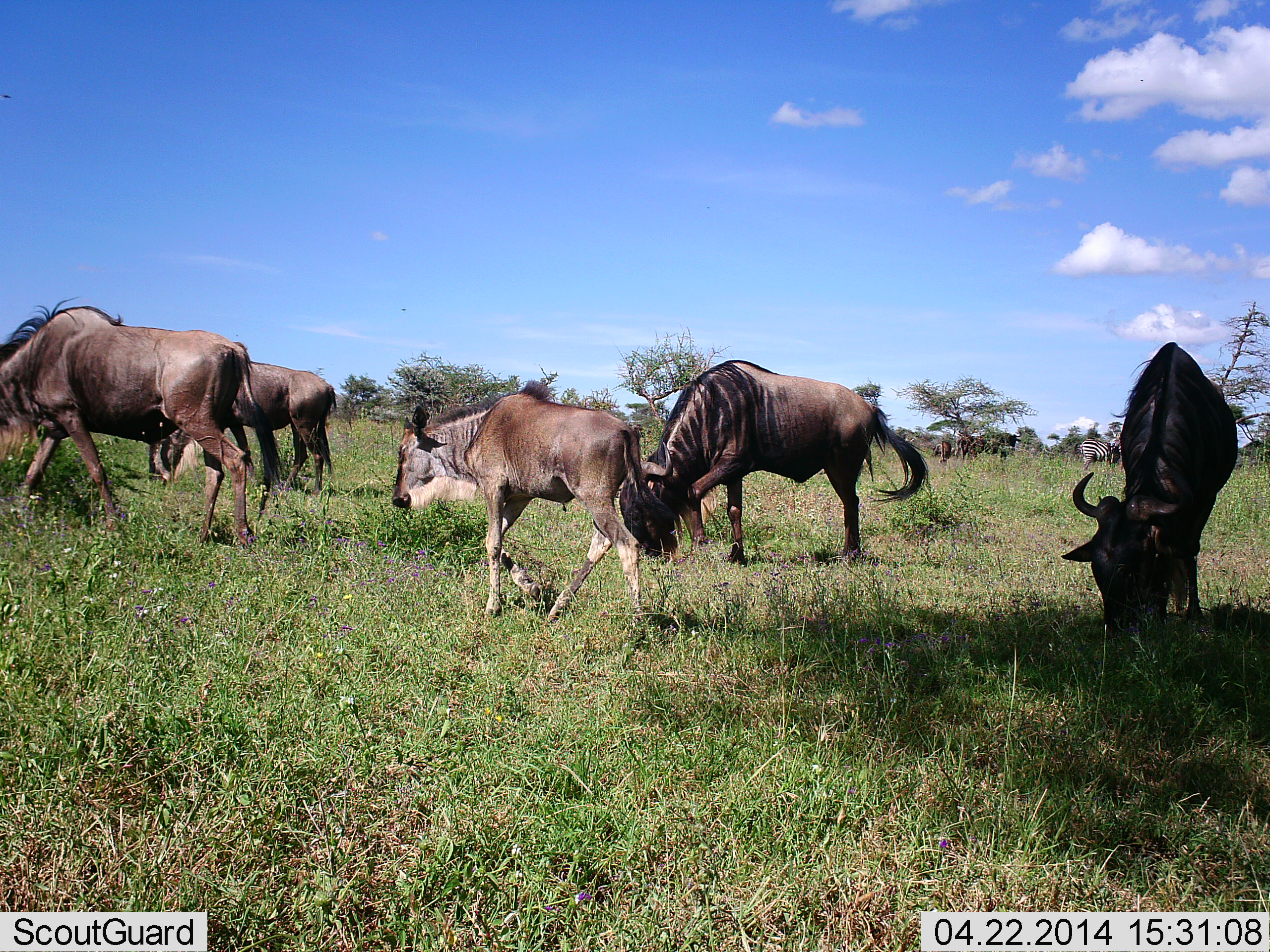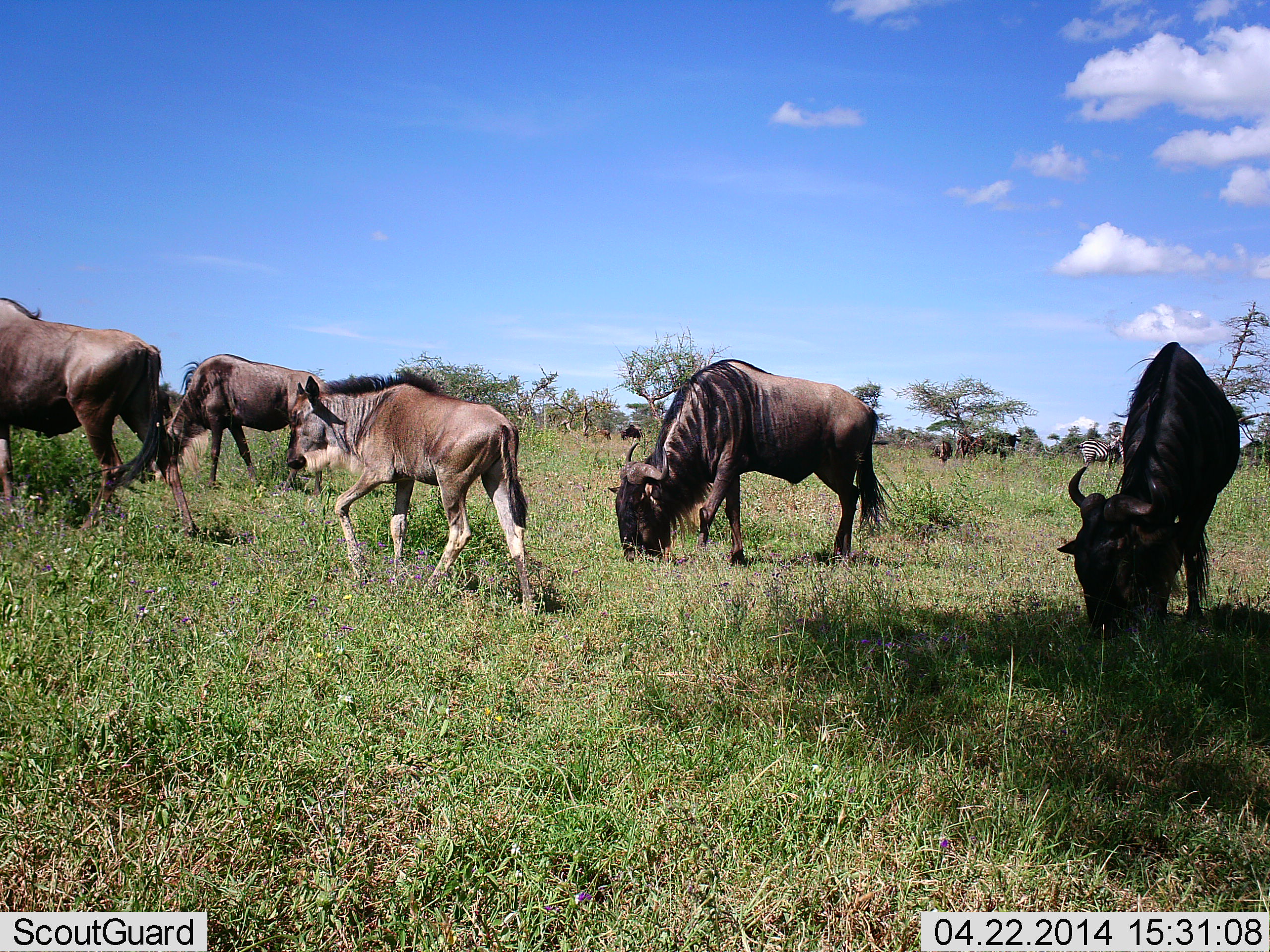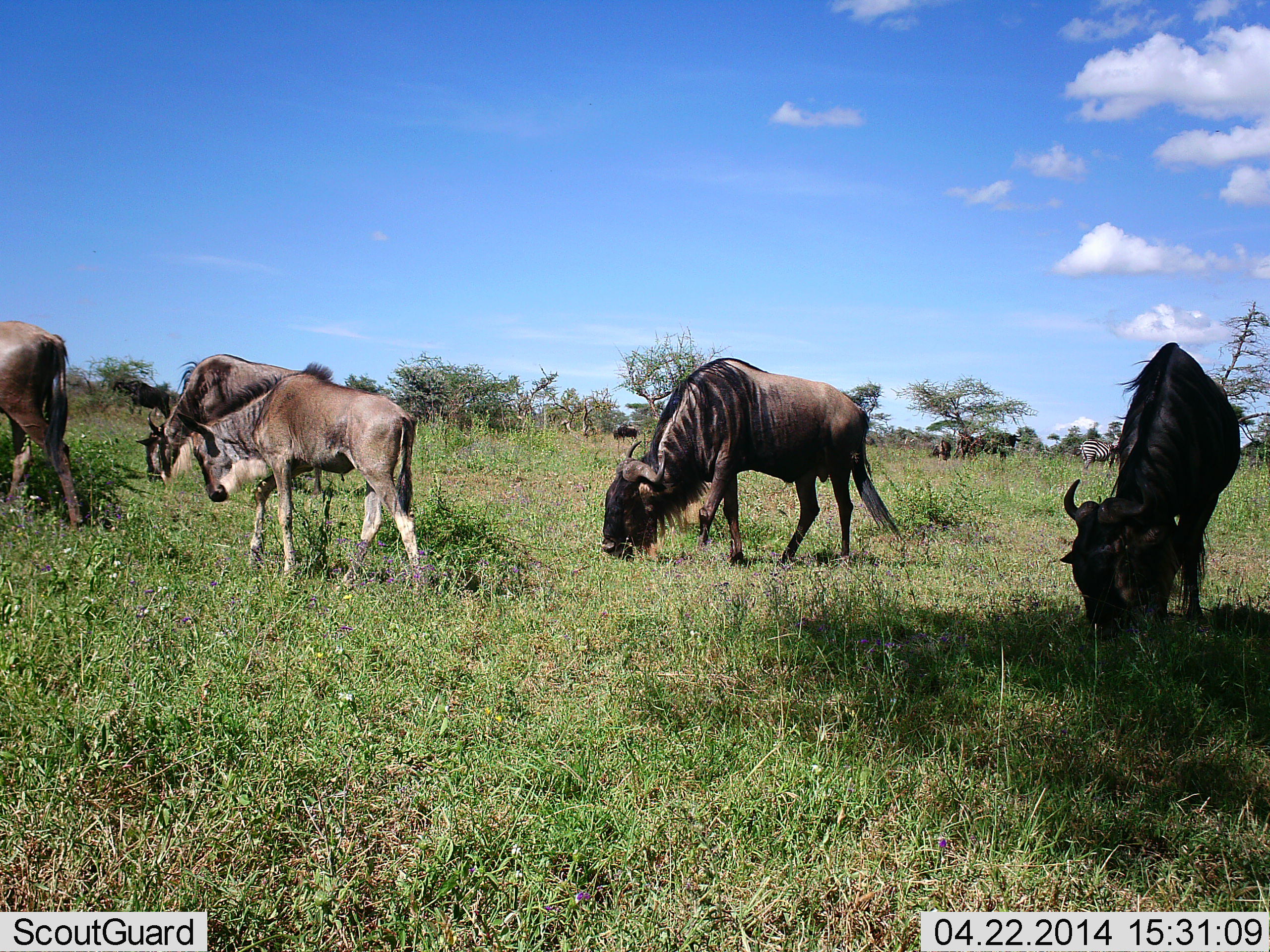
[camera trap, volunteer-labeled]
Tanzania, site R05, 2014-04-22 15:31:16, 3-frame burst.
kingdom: Animalia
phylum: Chordata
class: Mammalia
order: Artiodactyla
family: Bovidae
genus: Connochaetes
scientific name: Connochaetes taurinus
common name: blue wildebeest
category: wildebeest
Wildebeest (blue wildebeest) (Connochaetes taurinus), count 7. Behavior (volunteer vote fractions): standing 21%, resting 0%, moving 84%, interacting 0%. Young present (vote fraction): 53%. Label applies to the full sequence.